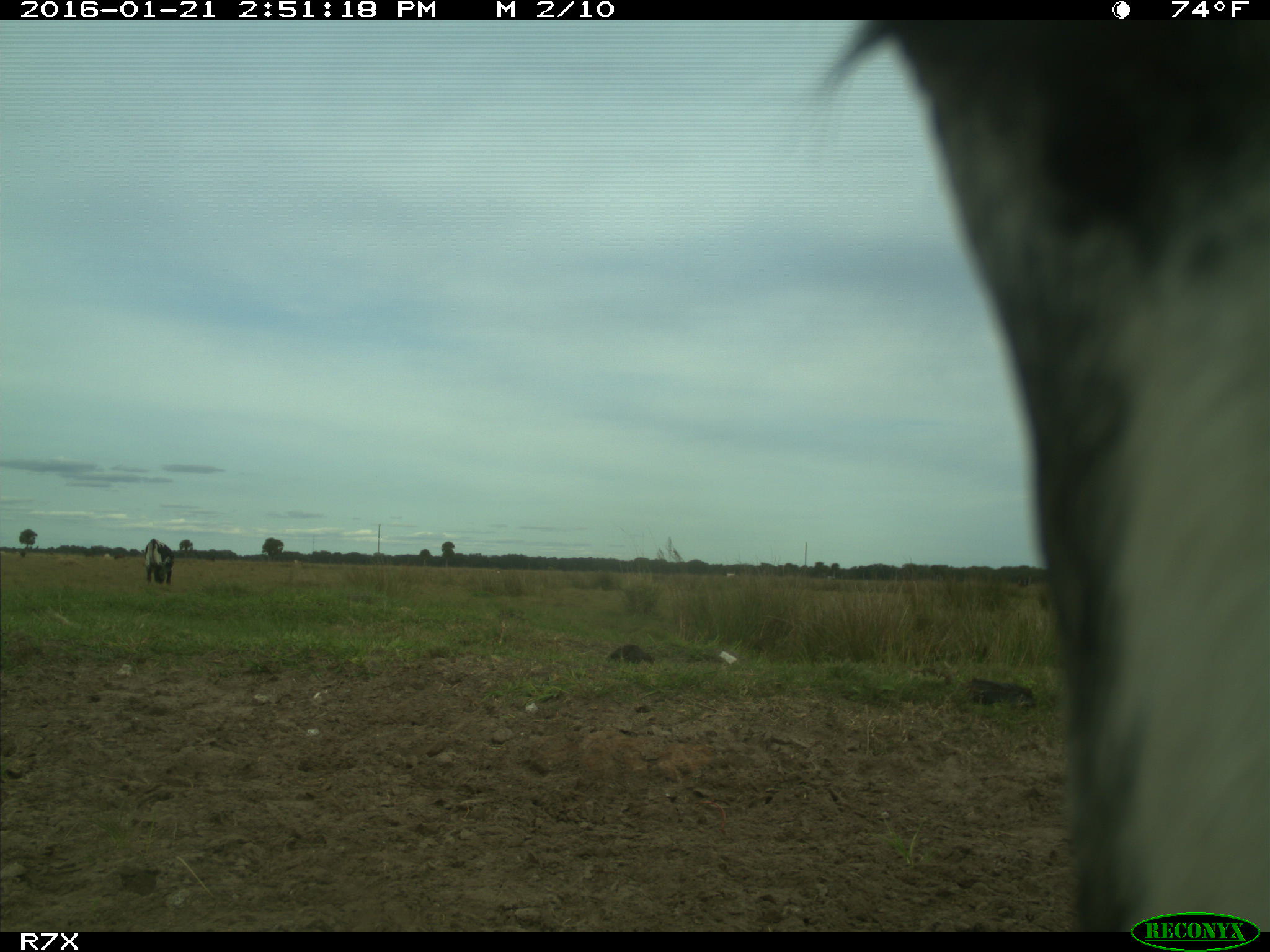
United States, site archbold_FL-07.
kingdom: Animalia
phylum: Chordata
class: Mammalia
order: Artiodactyla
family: Bovidae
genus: Bos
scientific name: Bos taurus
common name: domestic cow